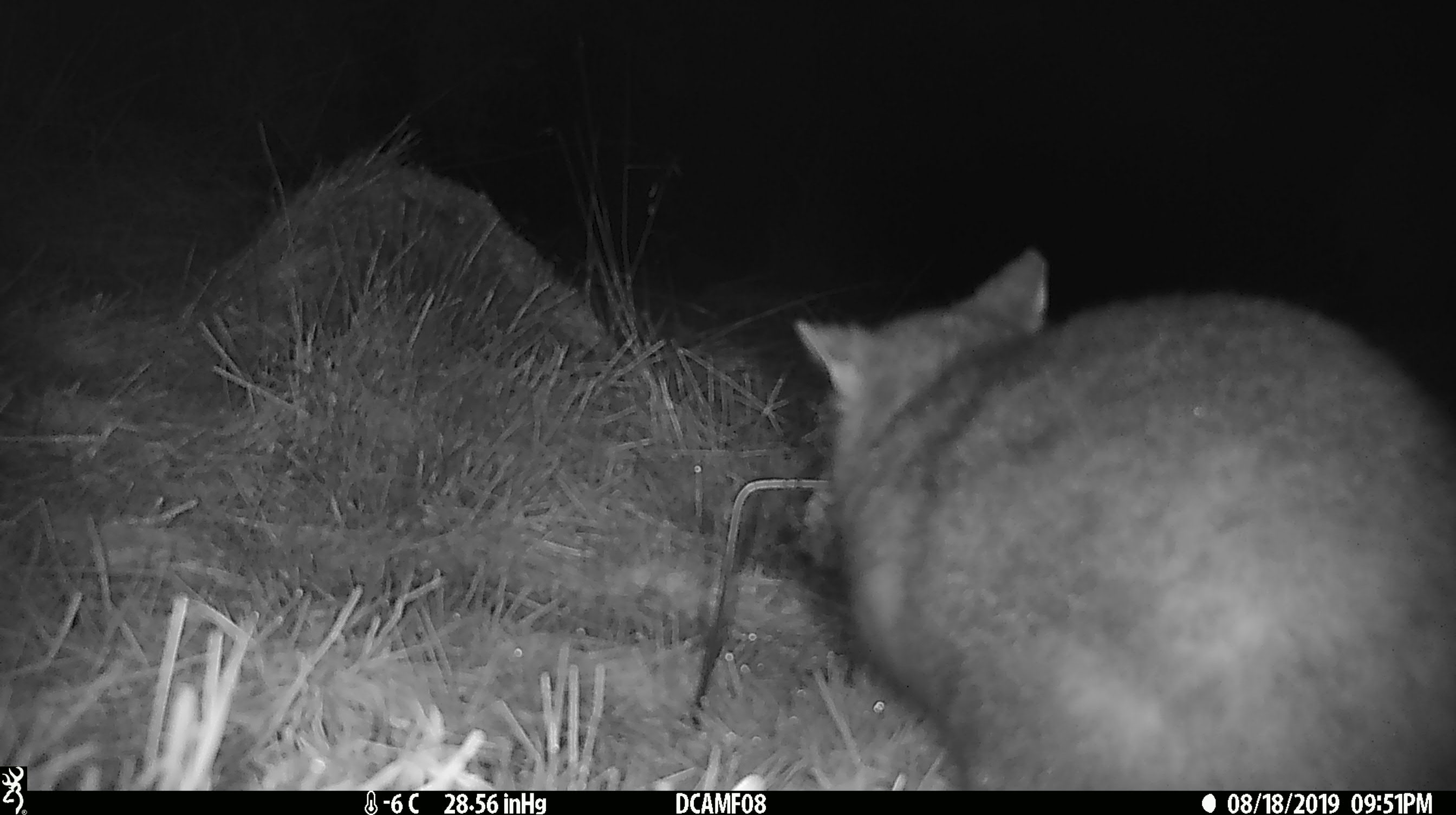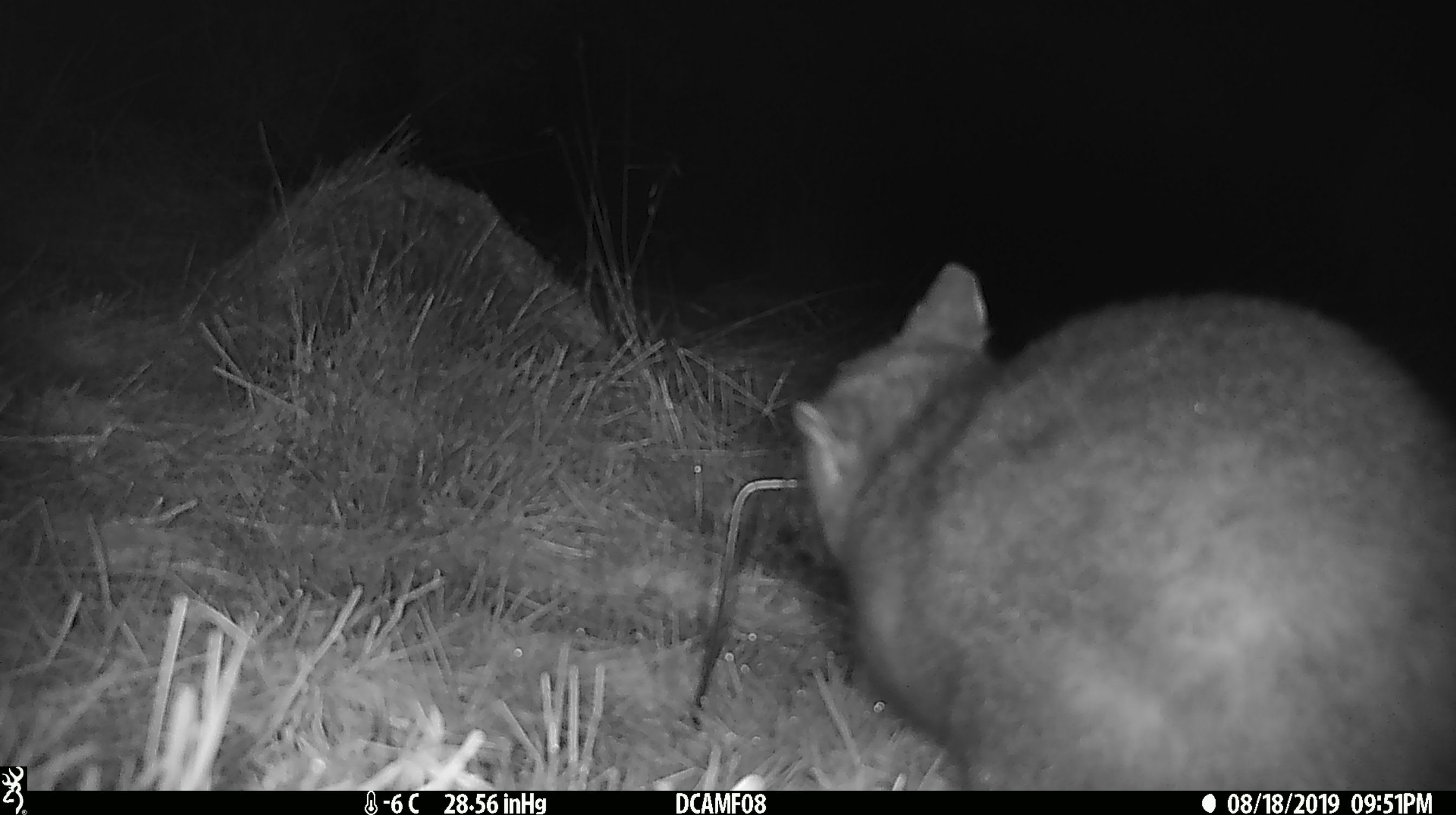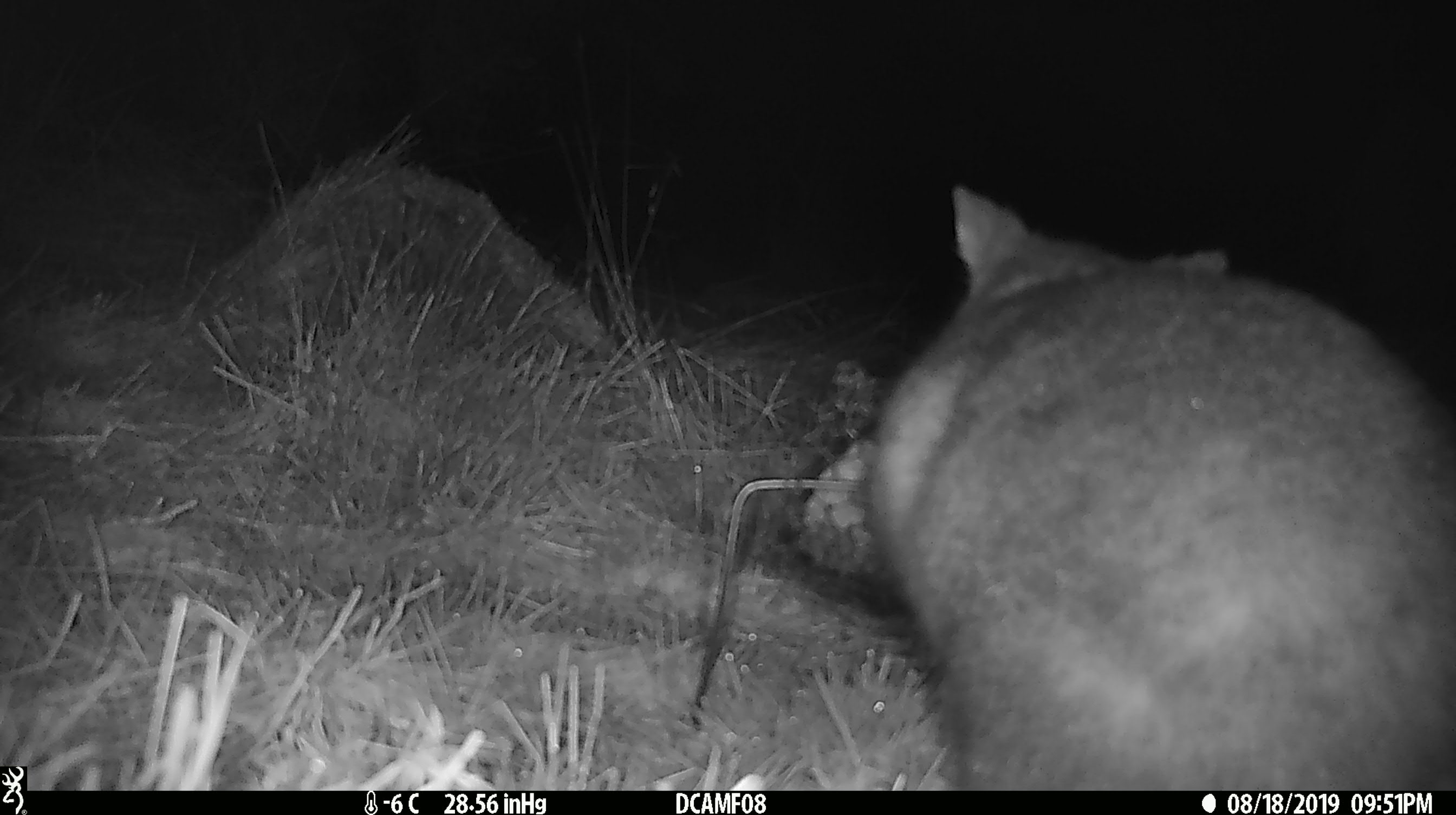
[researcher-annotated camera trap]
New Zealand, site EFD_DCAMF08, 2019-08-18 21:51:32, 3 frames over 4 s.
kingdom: Animalia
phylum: Chordata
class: Mammalia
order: Diprotodontia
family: Phalangeridae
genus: Trichosurus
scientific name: Trichosurus vulpecula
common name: common brushtail possum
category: possum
Possum (common brushtail possum) (Trichosurus vulpecula).